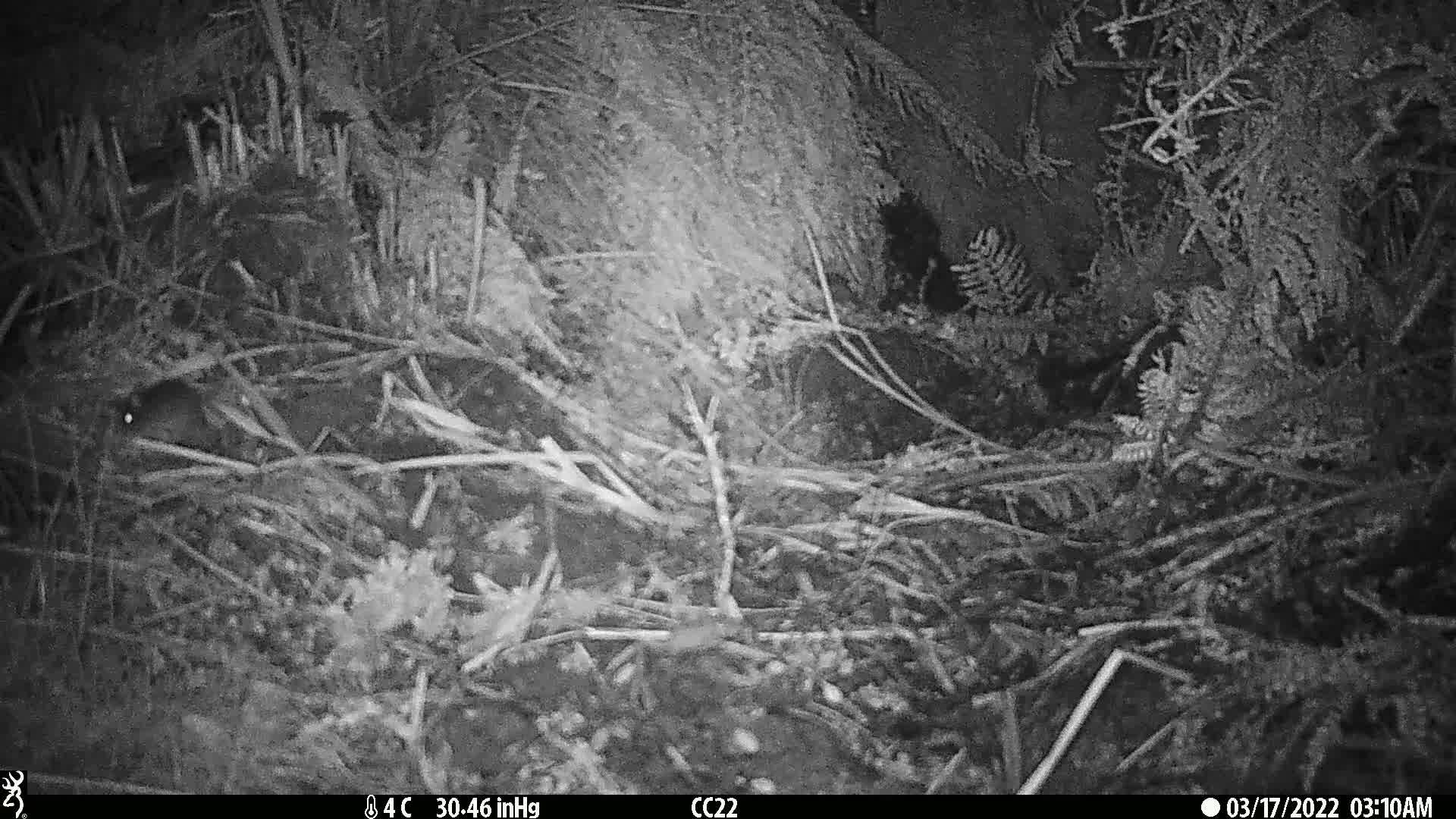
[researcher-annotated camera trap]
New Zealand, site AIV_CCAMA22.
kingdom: Animalia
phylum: Chordata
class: Mammalia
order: Rodentia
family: Muridae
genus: Mus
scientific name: Mus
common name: mouse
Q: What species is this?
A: Mouse (Mus).